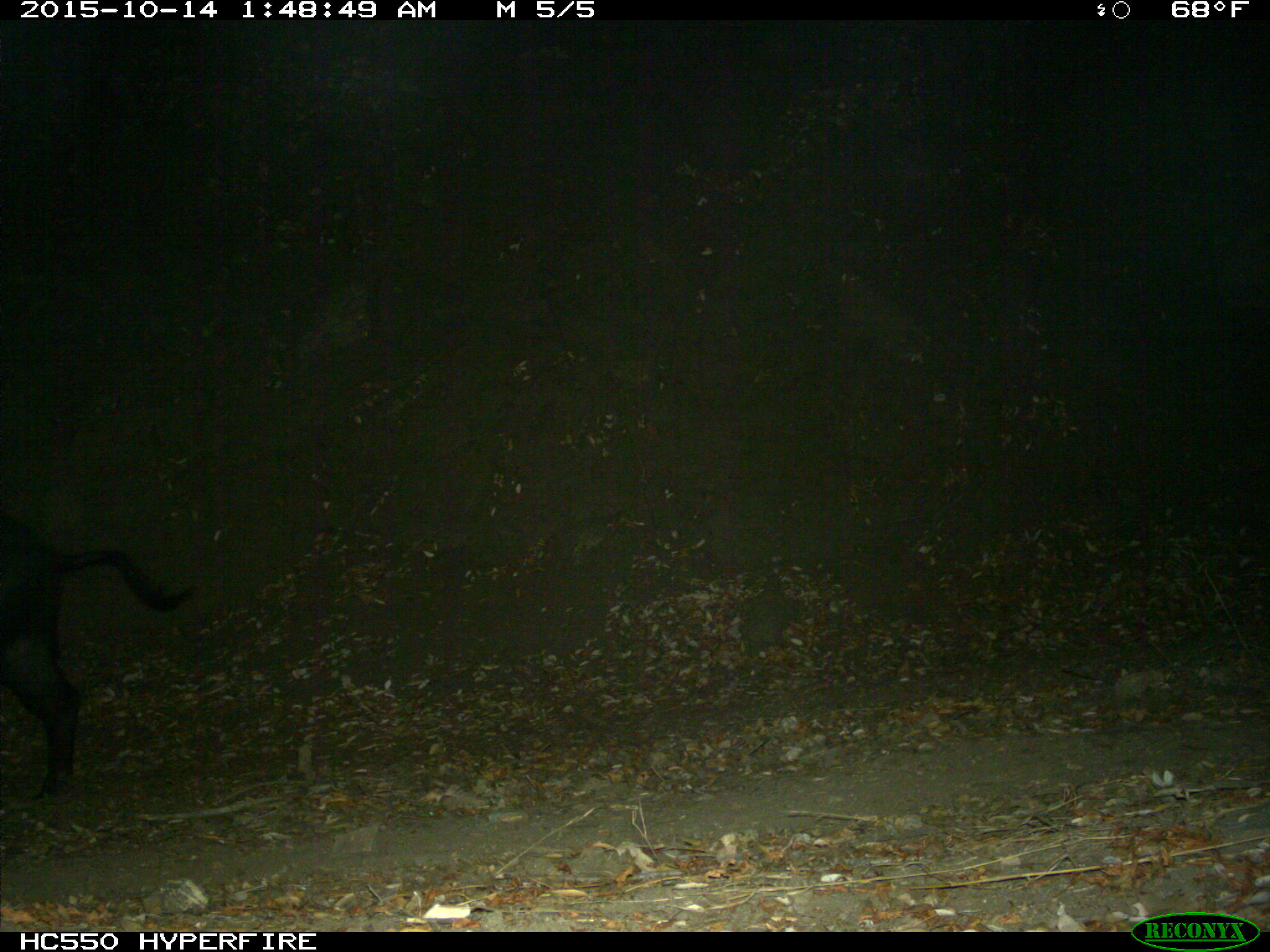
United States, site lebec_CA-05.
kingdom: Animalia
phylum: Chordata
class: Mammalia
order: Artiodactyla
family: Suidae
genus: Sus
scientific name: Sus scrofa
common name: wild boar